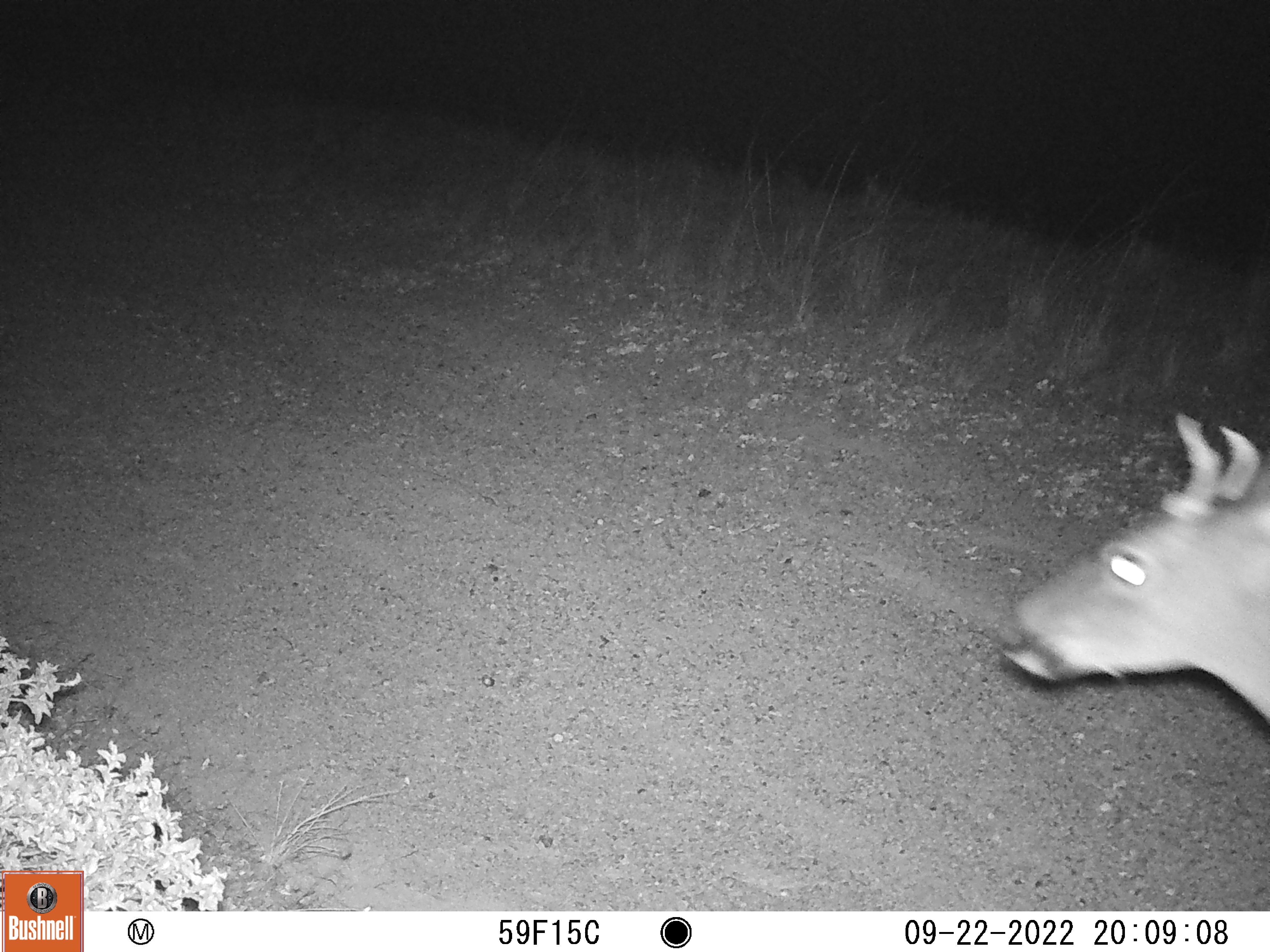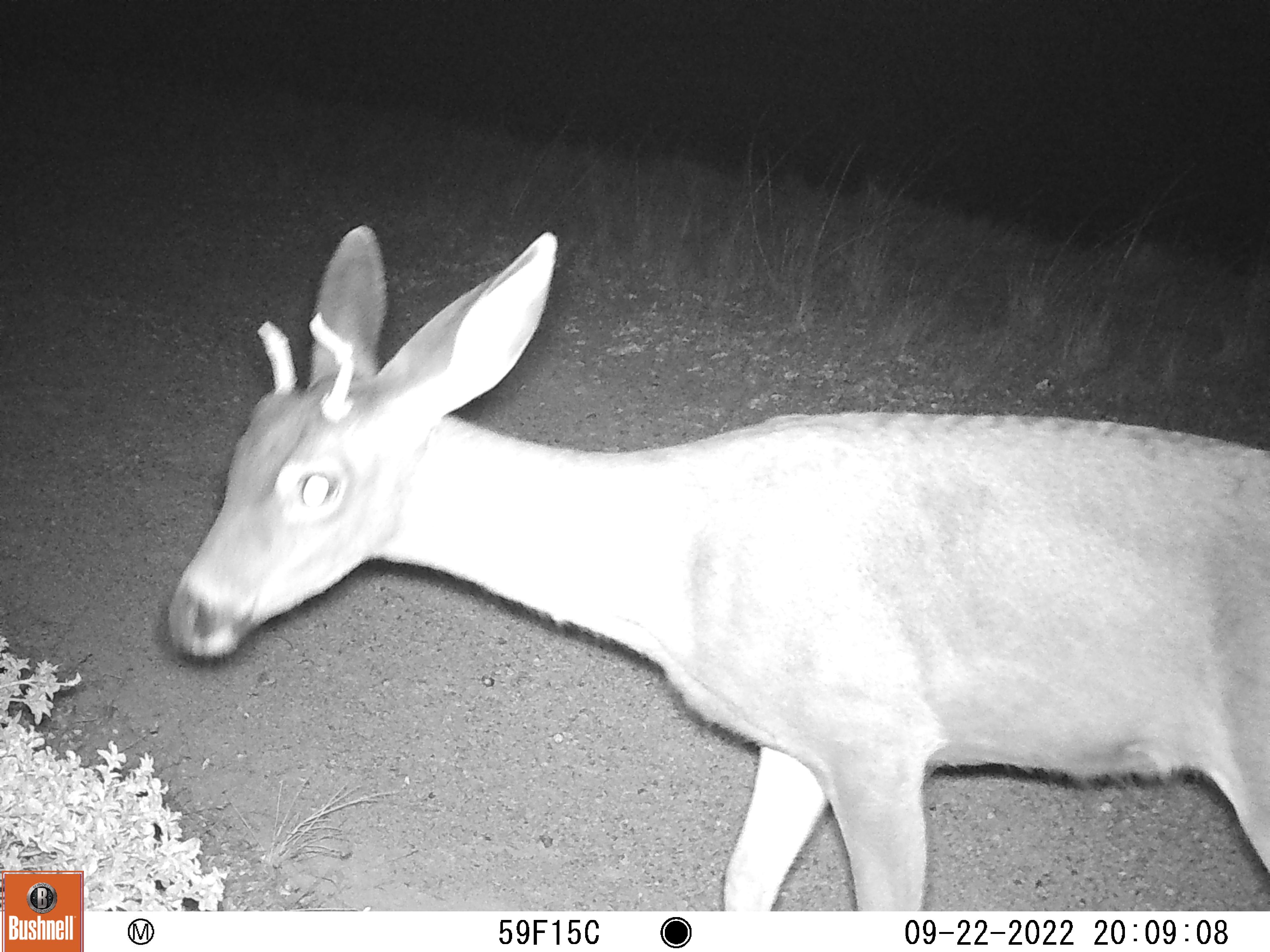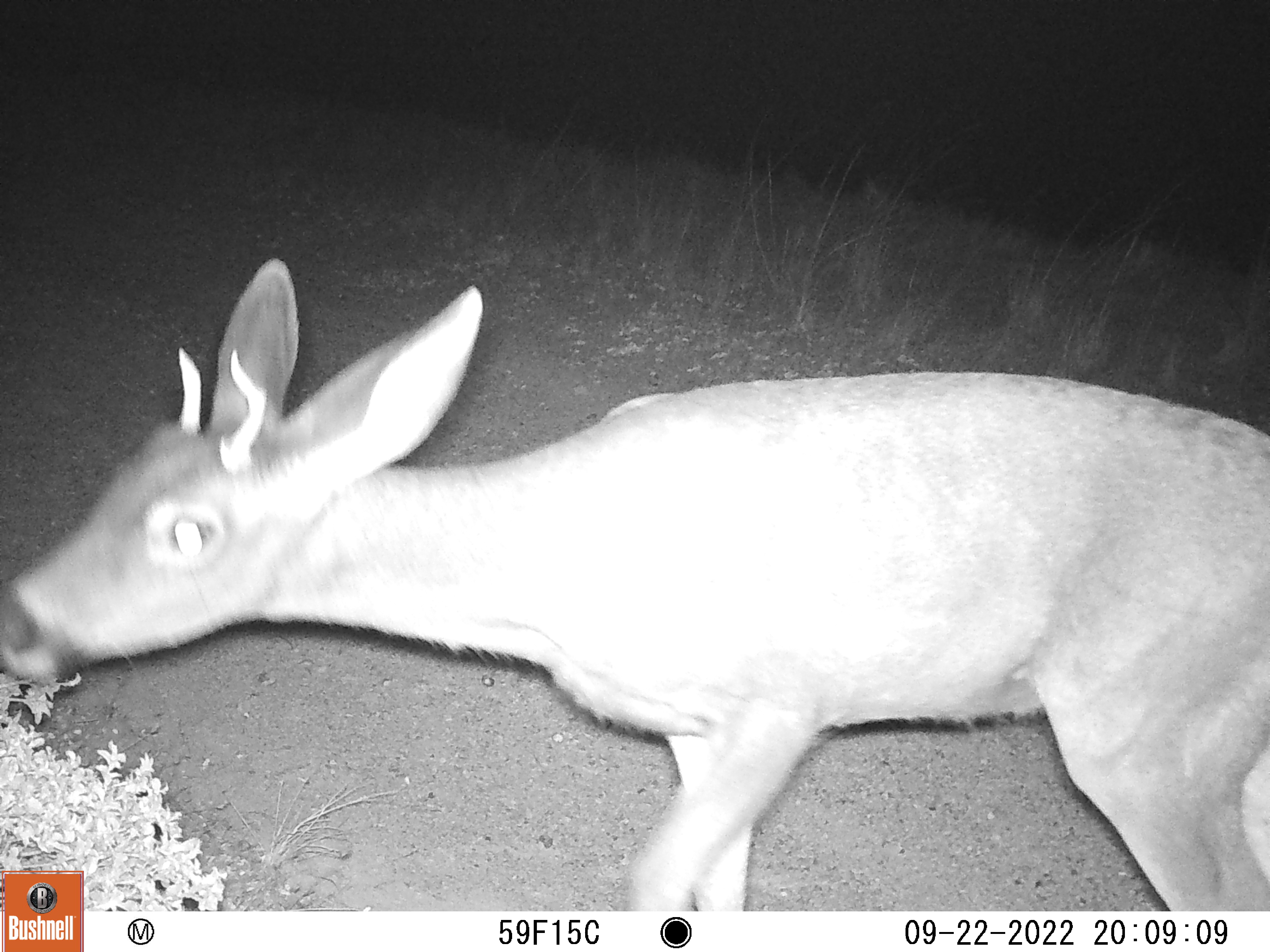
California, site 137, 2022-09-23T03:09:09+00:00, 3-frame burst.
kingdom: Animalia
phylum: Chordata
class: Mammalia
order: Artiodactyla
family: Cervidae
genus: Odocoileus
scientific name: Odocoileus hemionus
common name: mule deer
Mule deer (Odocoileus hemionus).